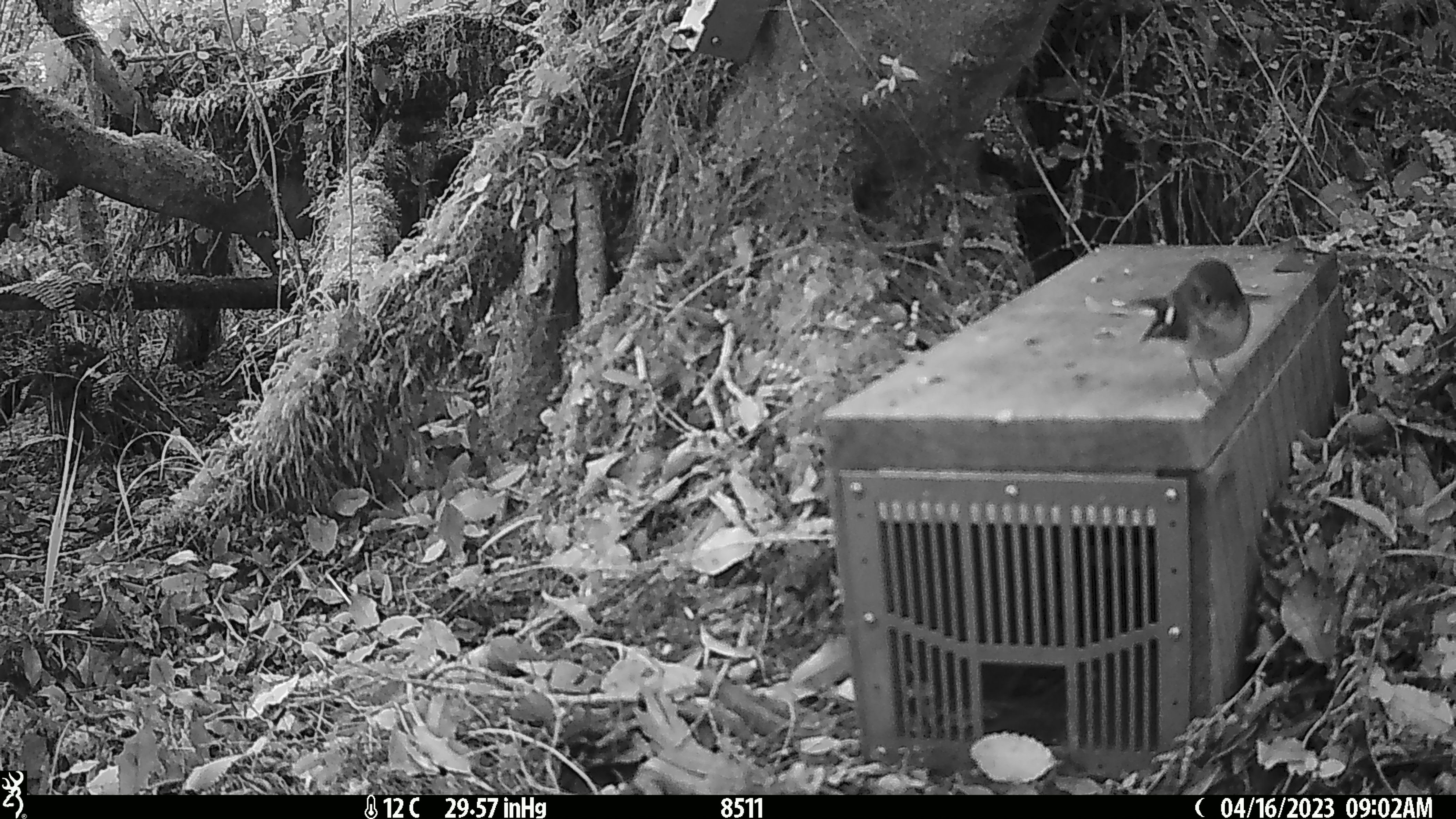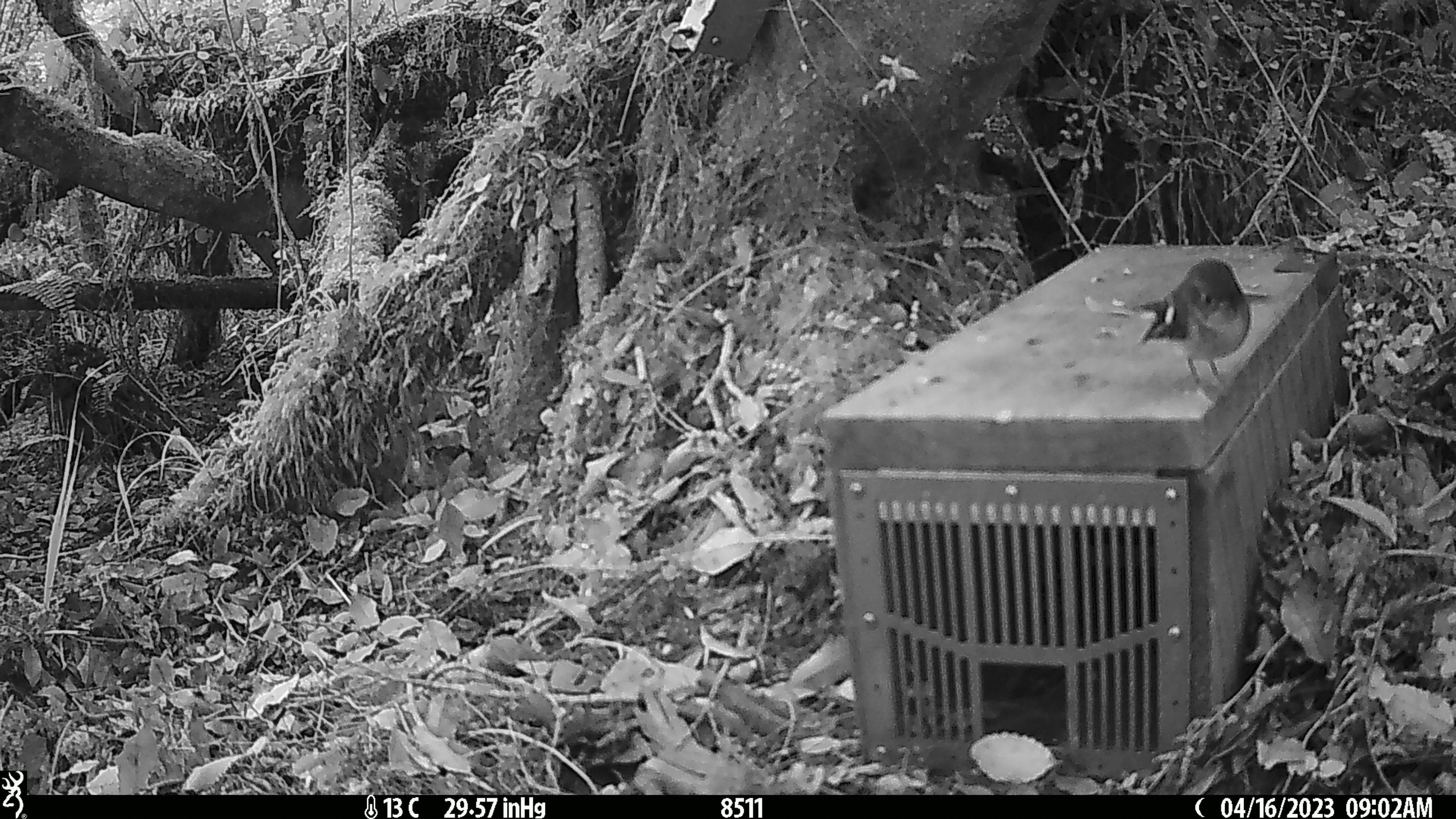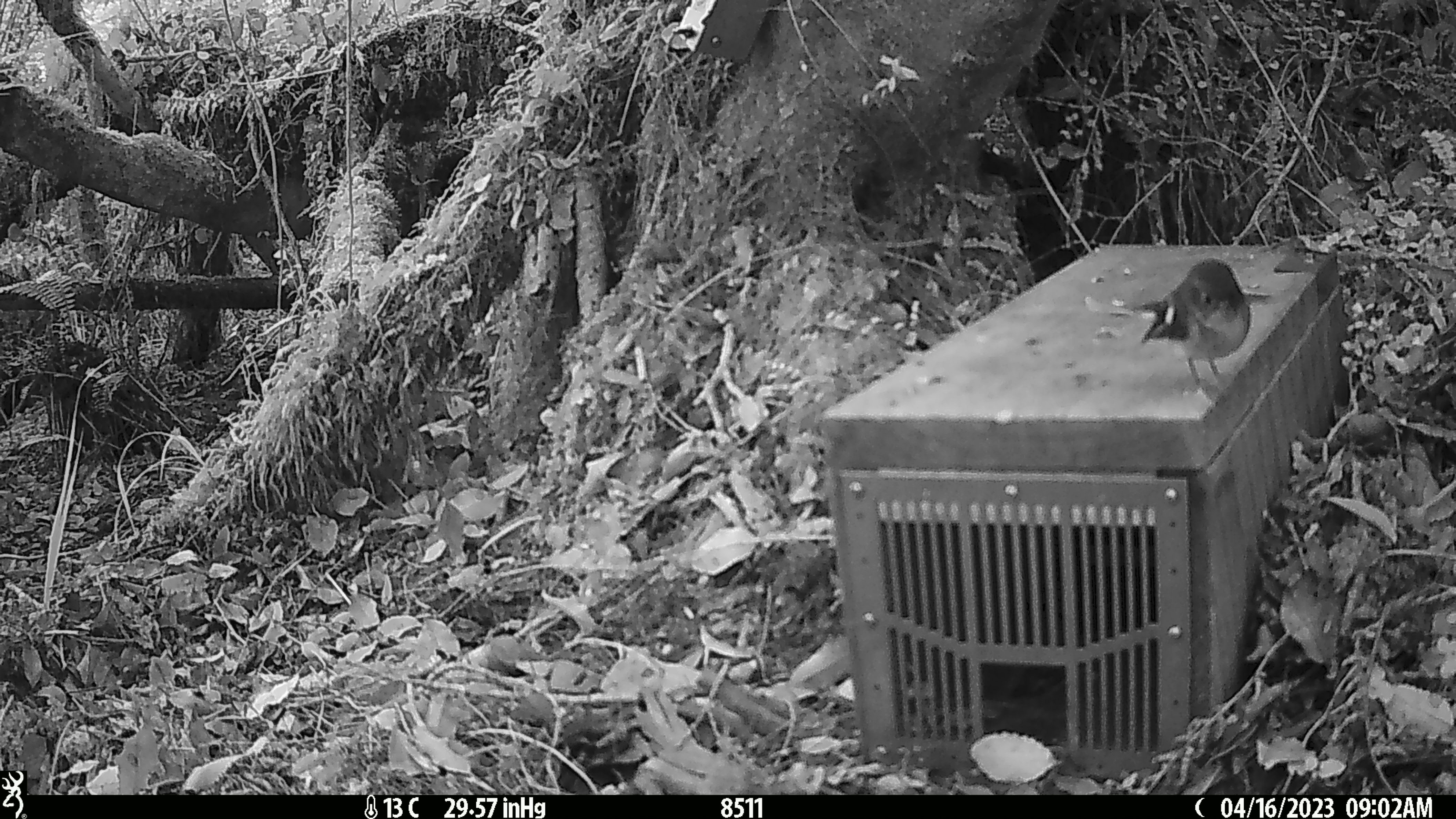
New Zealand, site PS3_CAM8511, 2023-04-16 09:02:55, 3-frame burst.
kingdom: Animalia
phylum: Chordata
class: Aves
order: Passeriformes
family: Petroicidae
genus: Petroica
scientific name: Petroica macrocephala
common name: tomtit